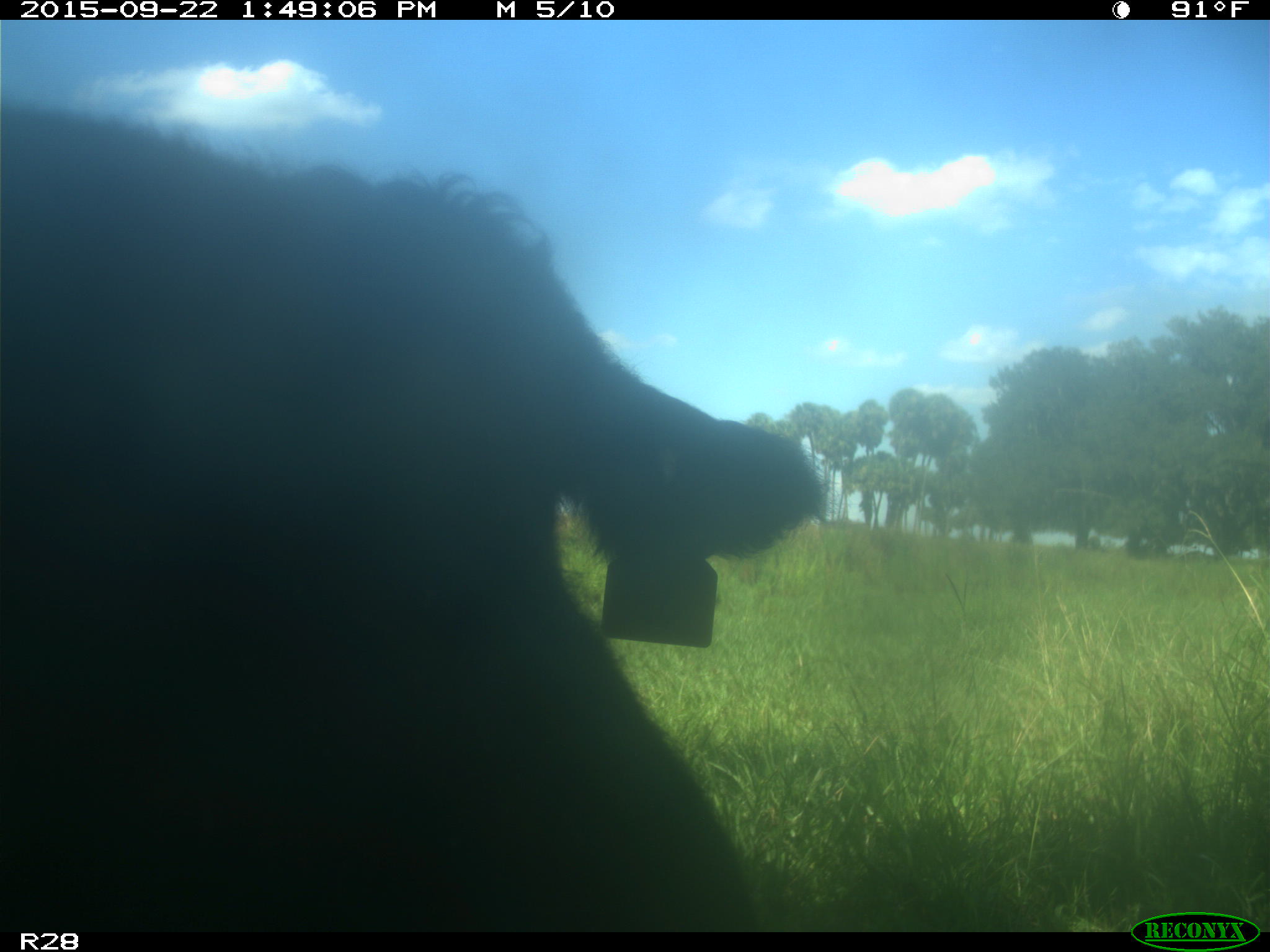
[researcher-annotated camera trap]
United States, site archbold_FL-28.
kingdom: Animalia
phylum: Chordata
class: Mammalia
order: Artiodactyla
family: Bovidae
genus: Bos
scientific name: Bos taurus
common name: domestic cow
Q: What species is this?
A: Bos taurus (domestic cow).